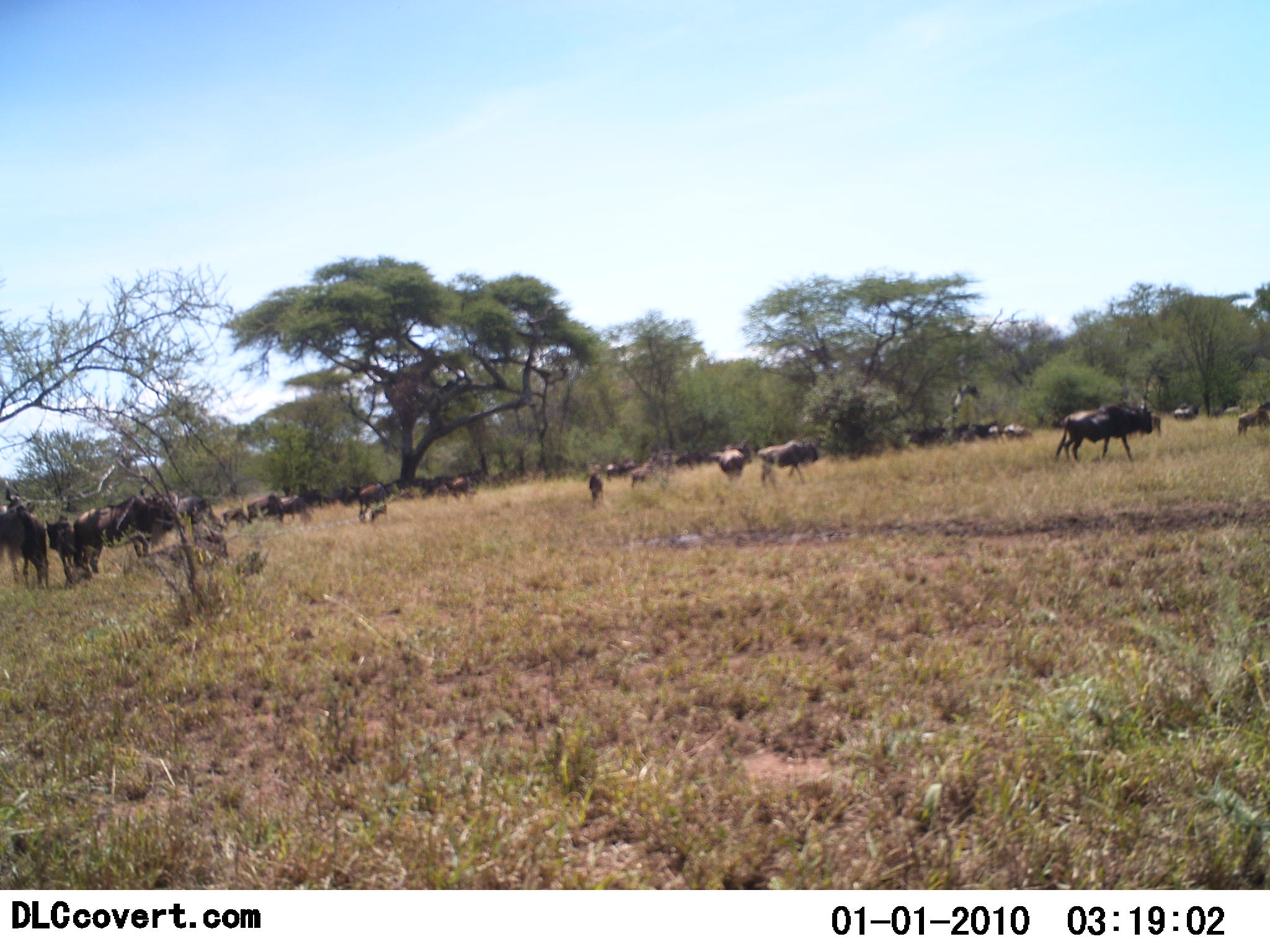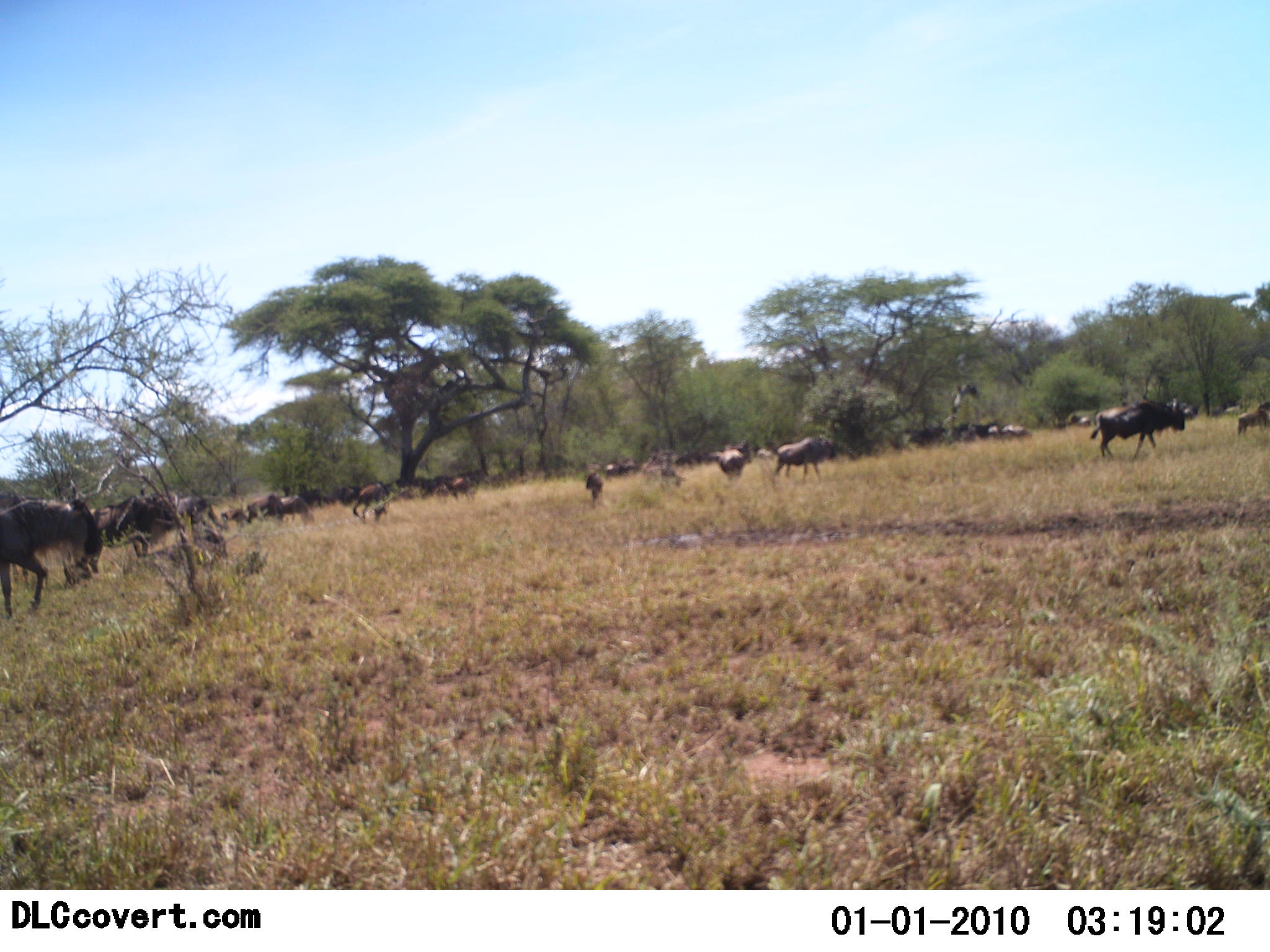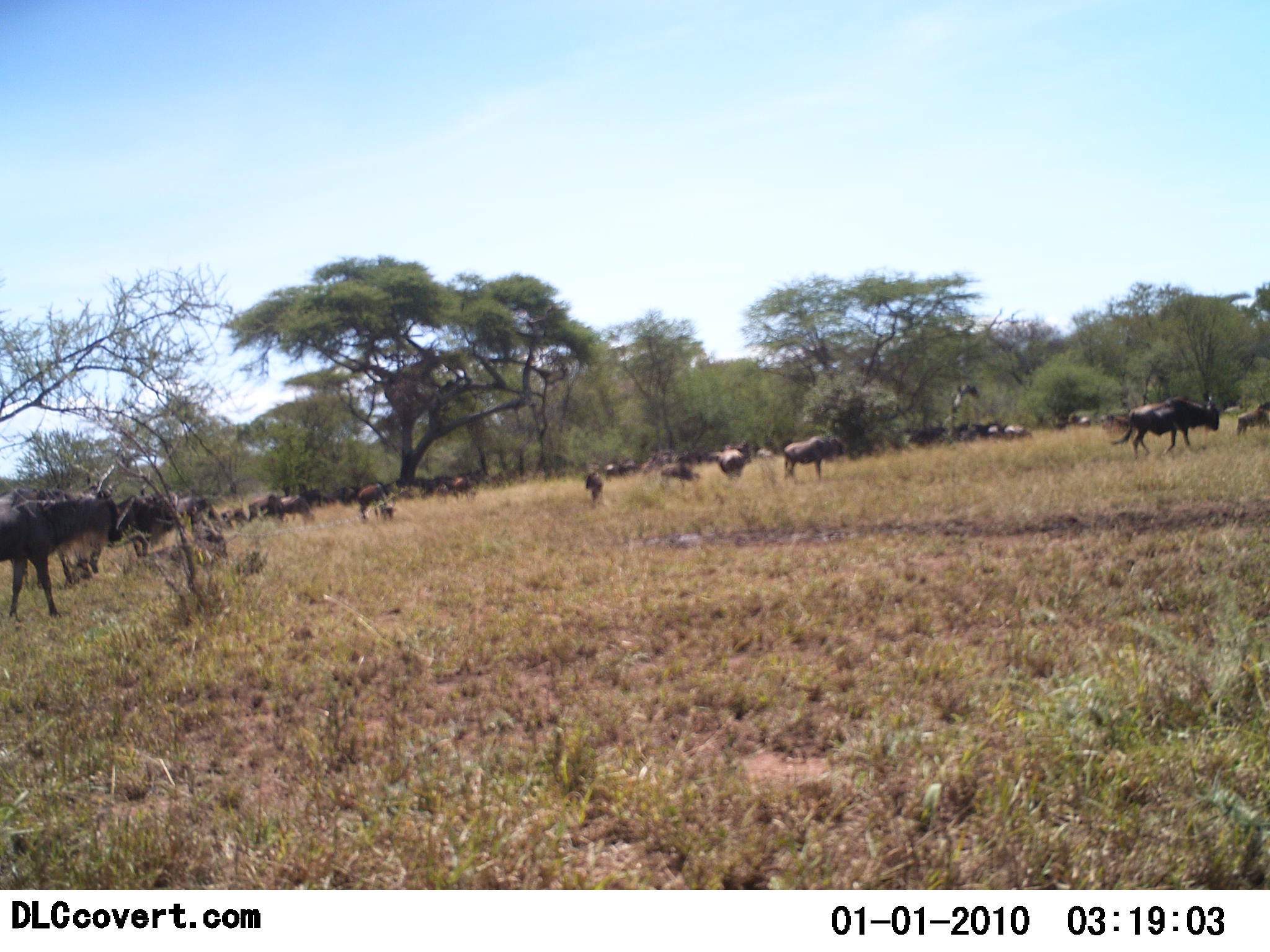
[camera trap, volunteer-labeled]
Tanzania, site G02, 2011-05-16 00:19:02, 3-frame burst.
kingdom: Animalia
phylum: Chordata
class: Mammalia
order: Artiodactyla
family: Bovidae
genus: Connochaetes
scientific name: Connochaetes taurinus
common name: blue wildebeest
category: wildebeest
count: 11-50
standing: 67%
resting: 17%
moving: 92%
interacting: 17%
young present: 25%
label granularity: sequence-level